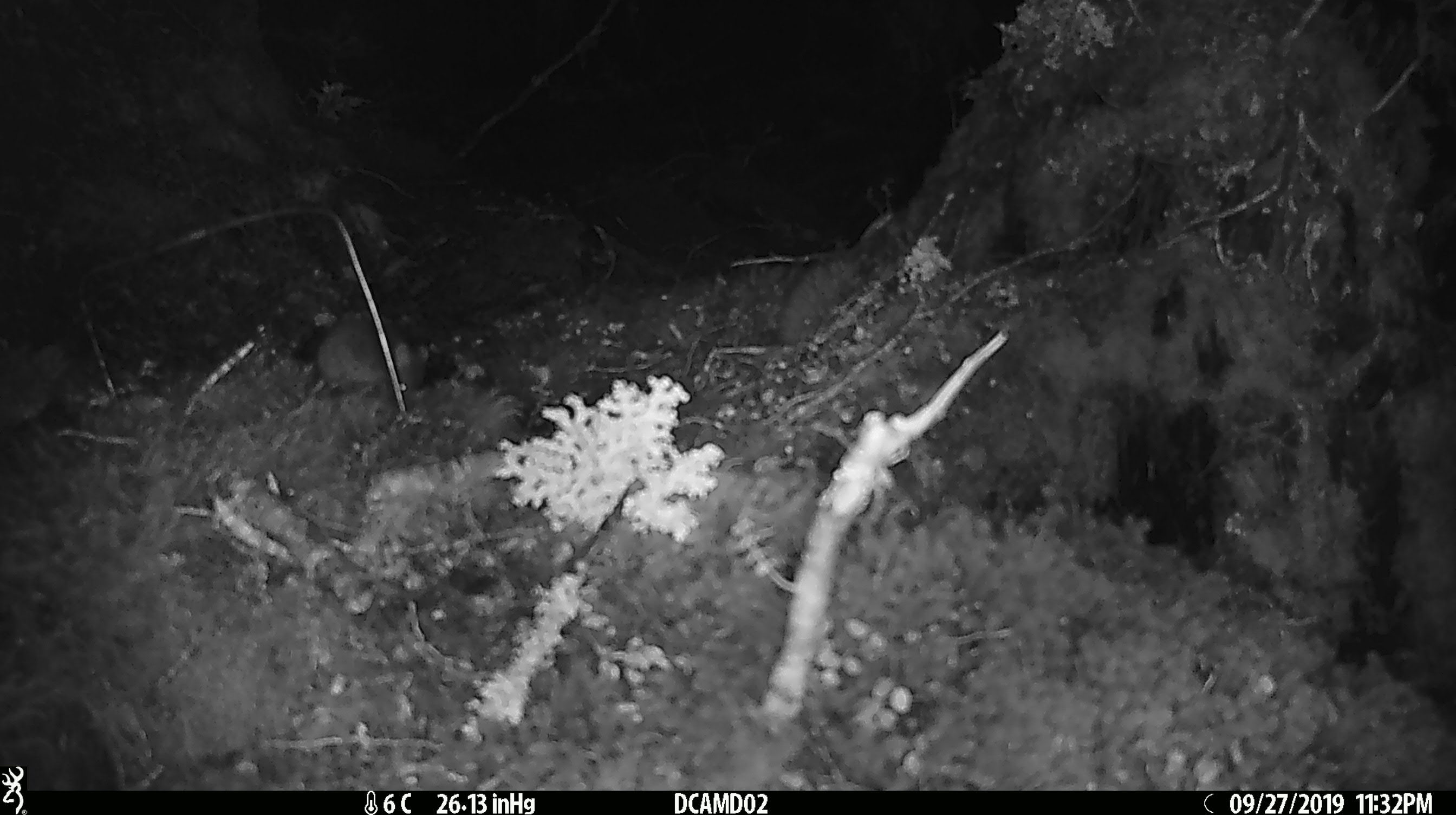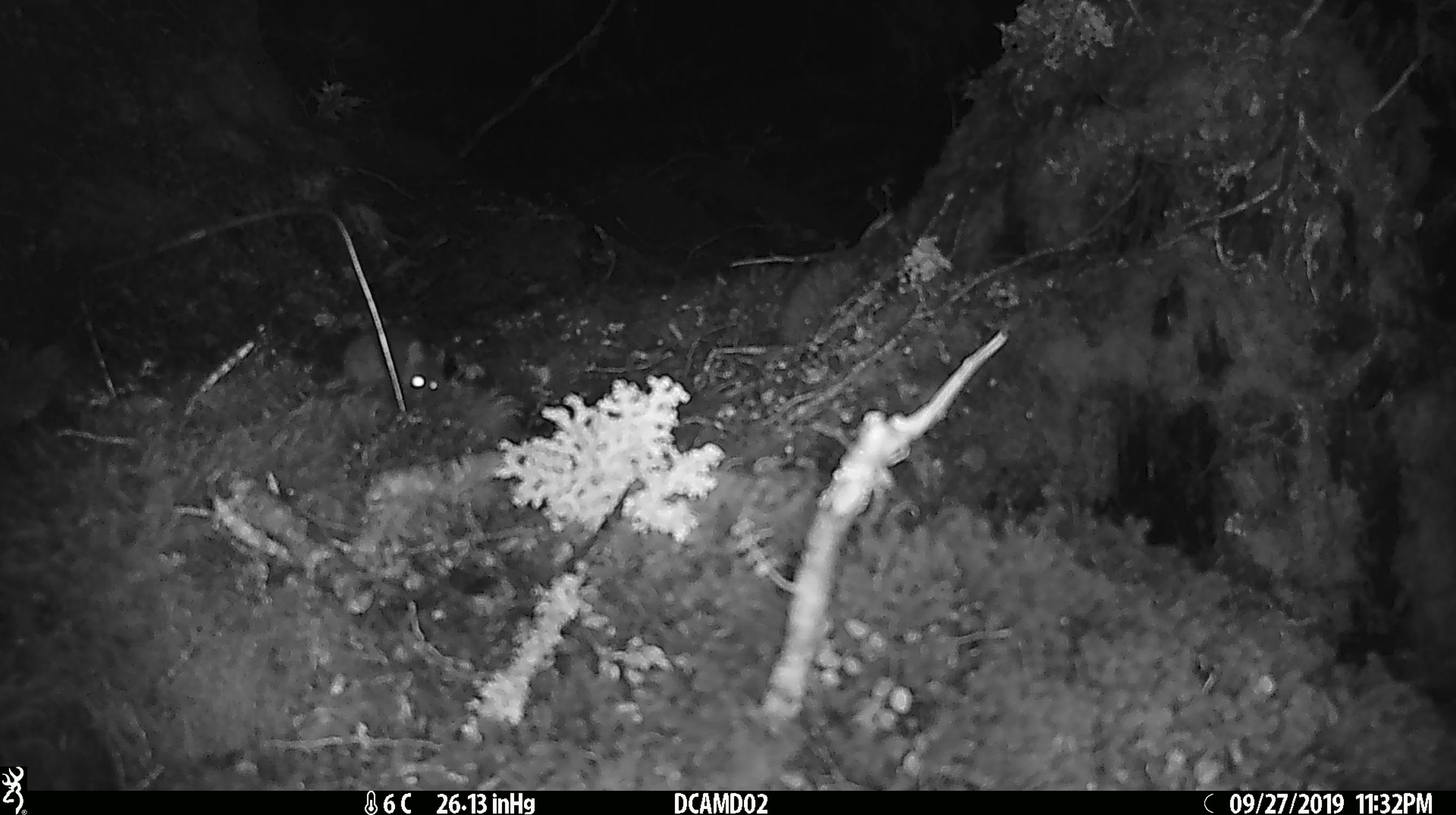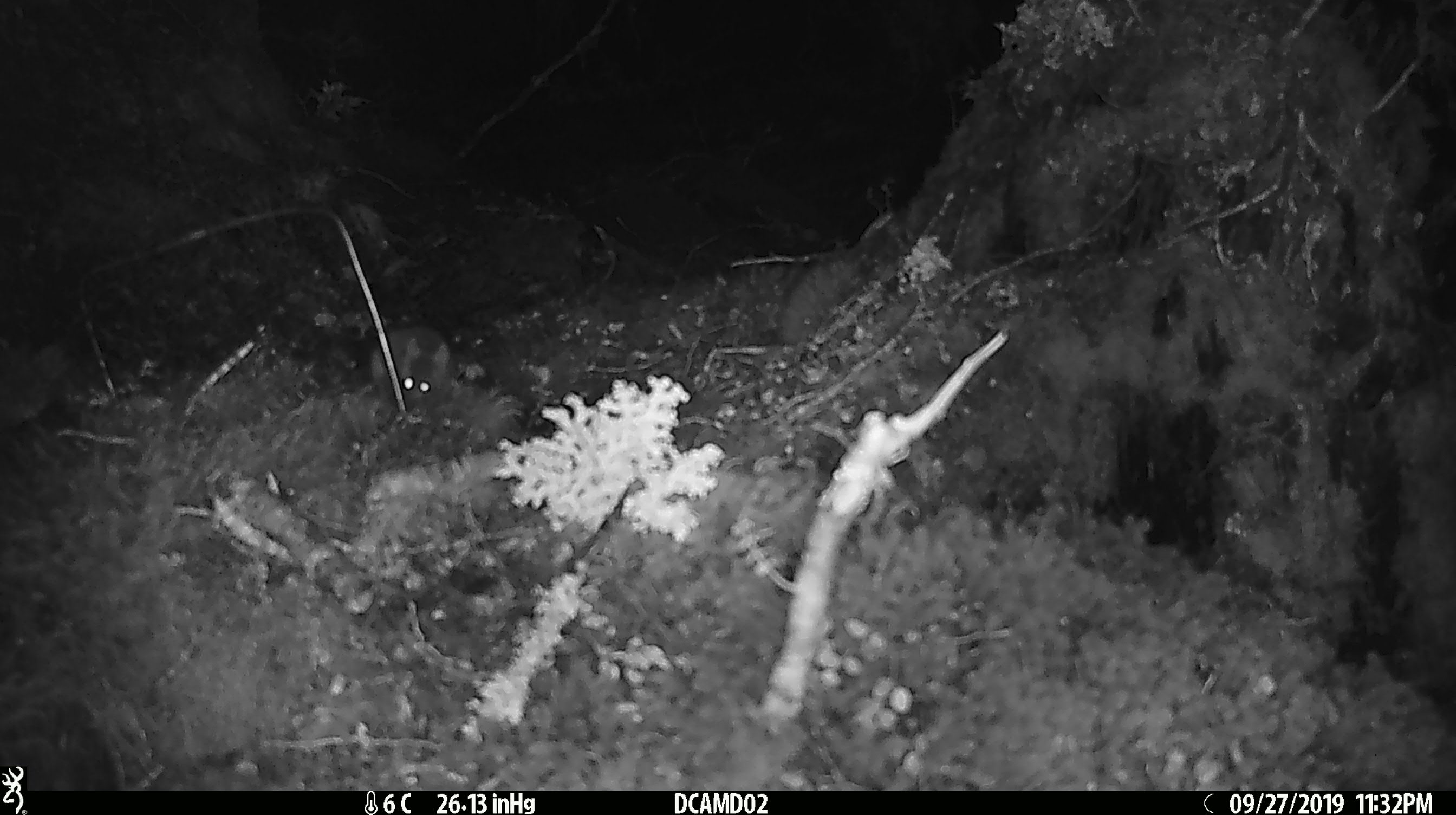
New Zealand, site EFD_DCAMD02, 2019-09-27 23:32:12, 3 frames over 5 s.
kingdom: Animalia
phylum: Chordata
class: Mammalia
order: Rodentia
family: Muridae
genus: Mus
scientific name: Mus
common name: mouse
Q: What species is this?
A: Mouse (Mus).